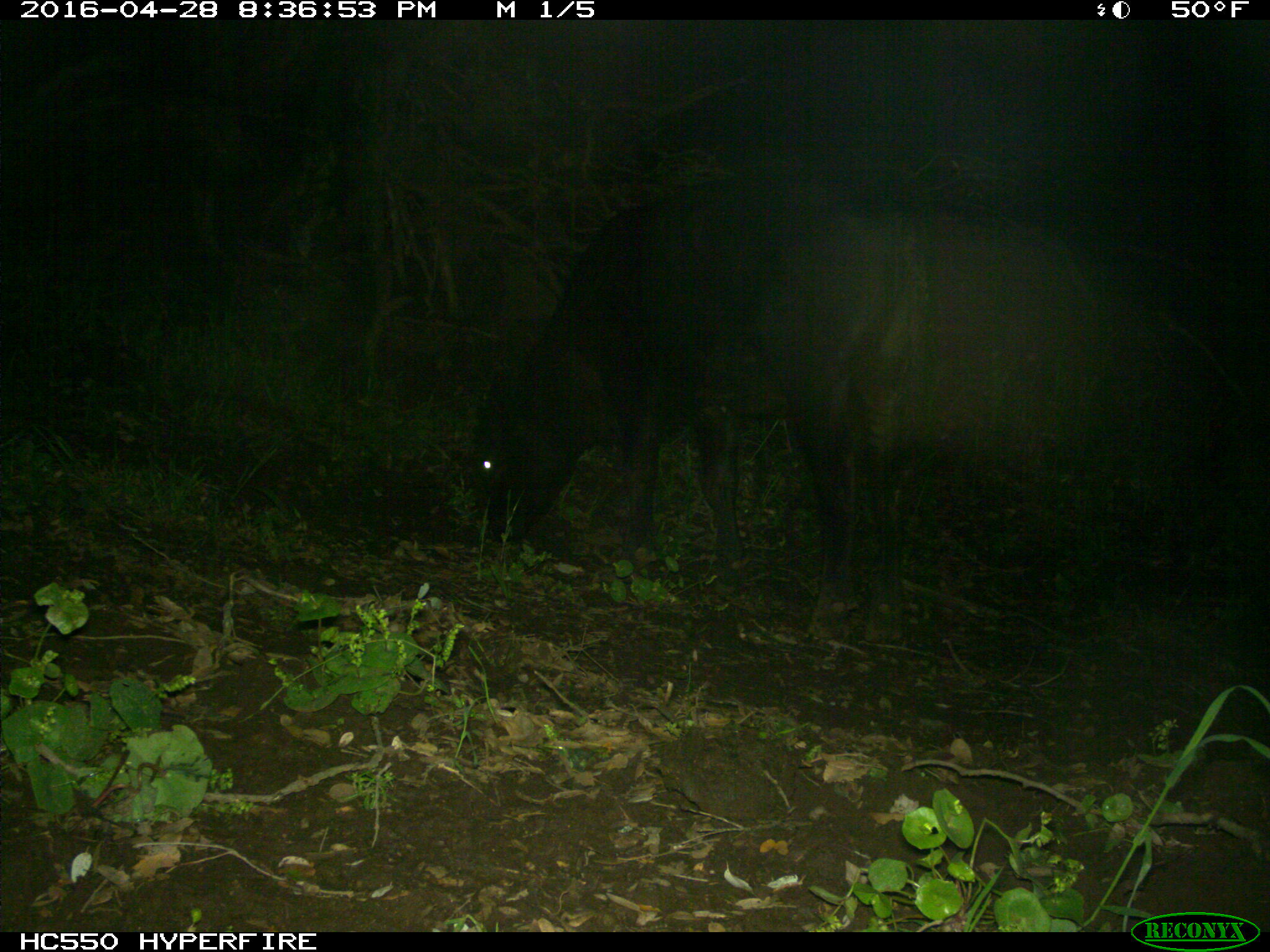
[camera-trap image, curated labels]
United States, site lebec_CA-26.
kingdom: Animalia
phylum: Chordata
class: Mammalia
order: Artiodactyla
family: Bovidae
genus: Bos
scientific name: Bos taurus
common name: domestic cow